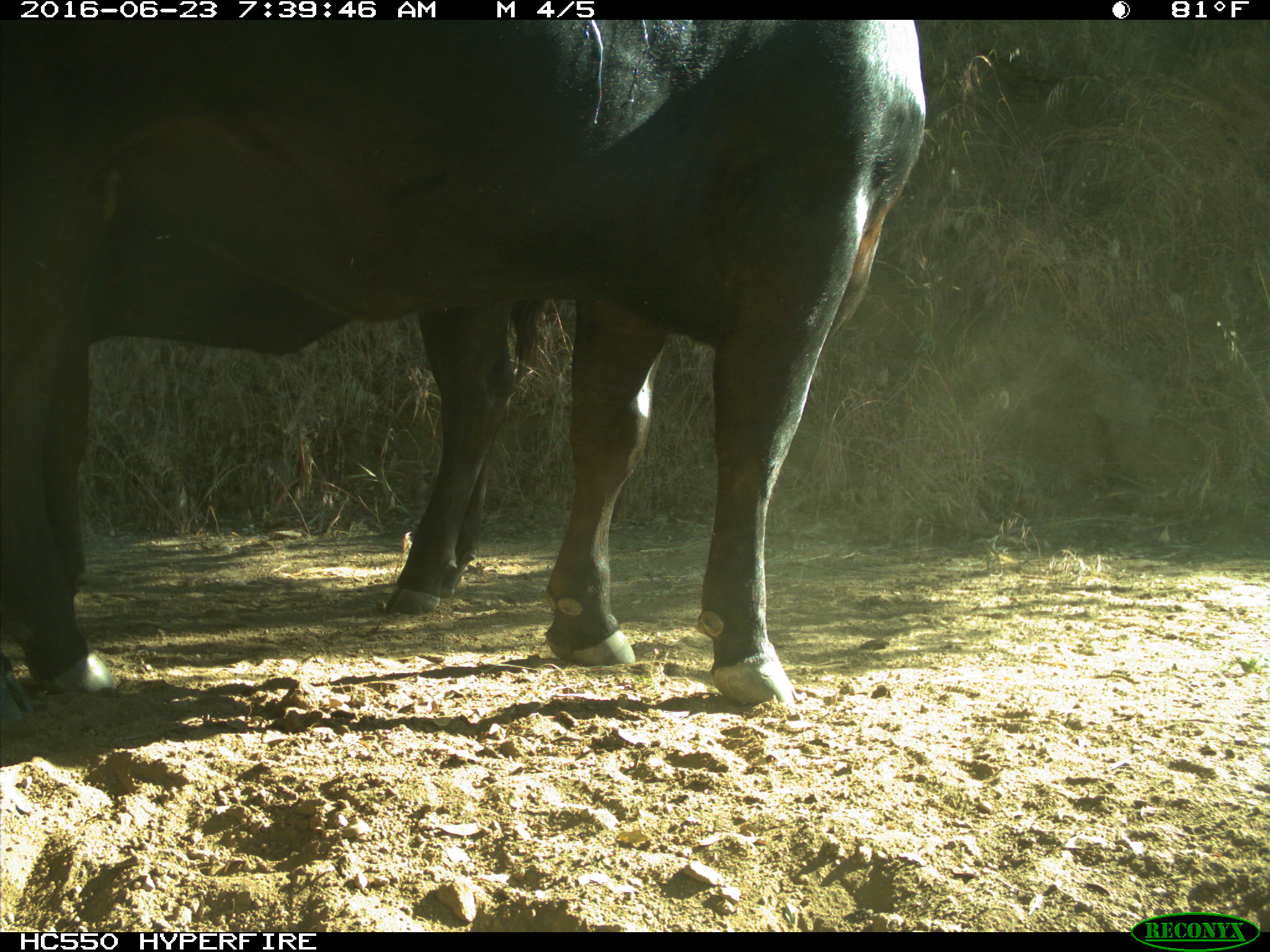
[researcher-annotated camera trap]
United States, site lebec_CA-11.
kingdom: Animalia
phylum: Chordata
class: Mammalia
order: Artiodactyla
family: Bovidae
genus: Bos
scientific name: Bos taurus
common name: domestic cow